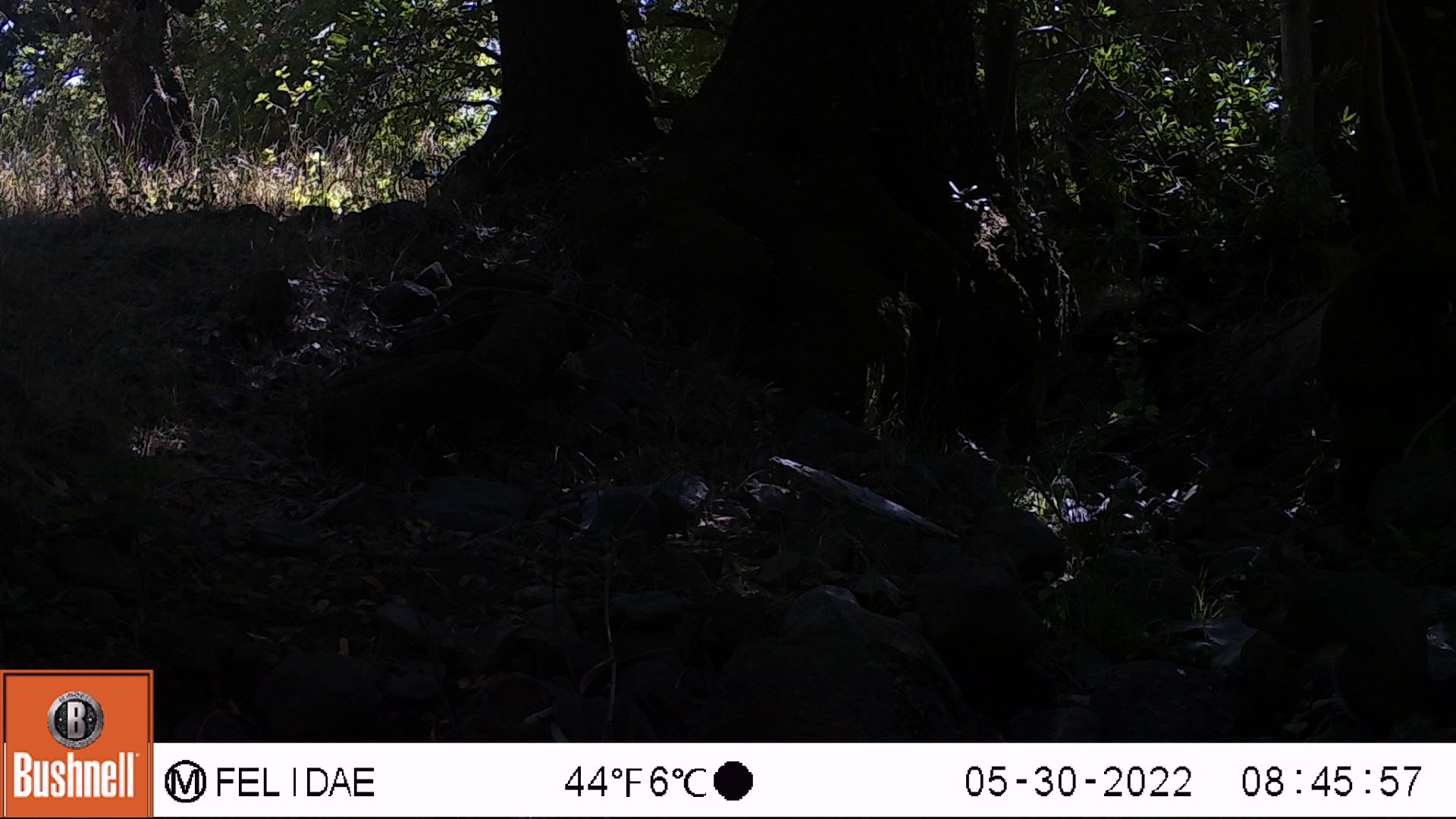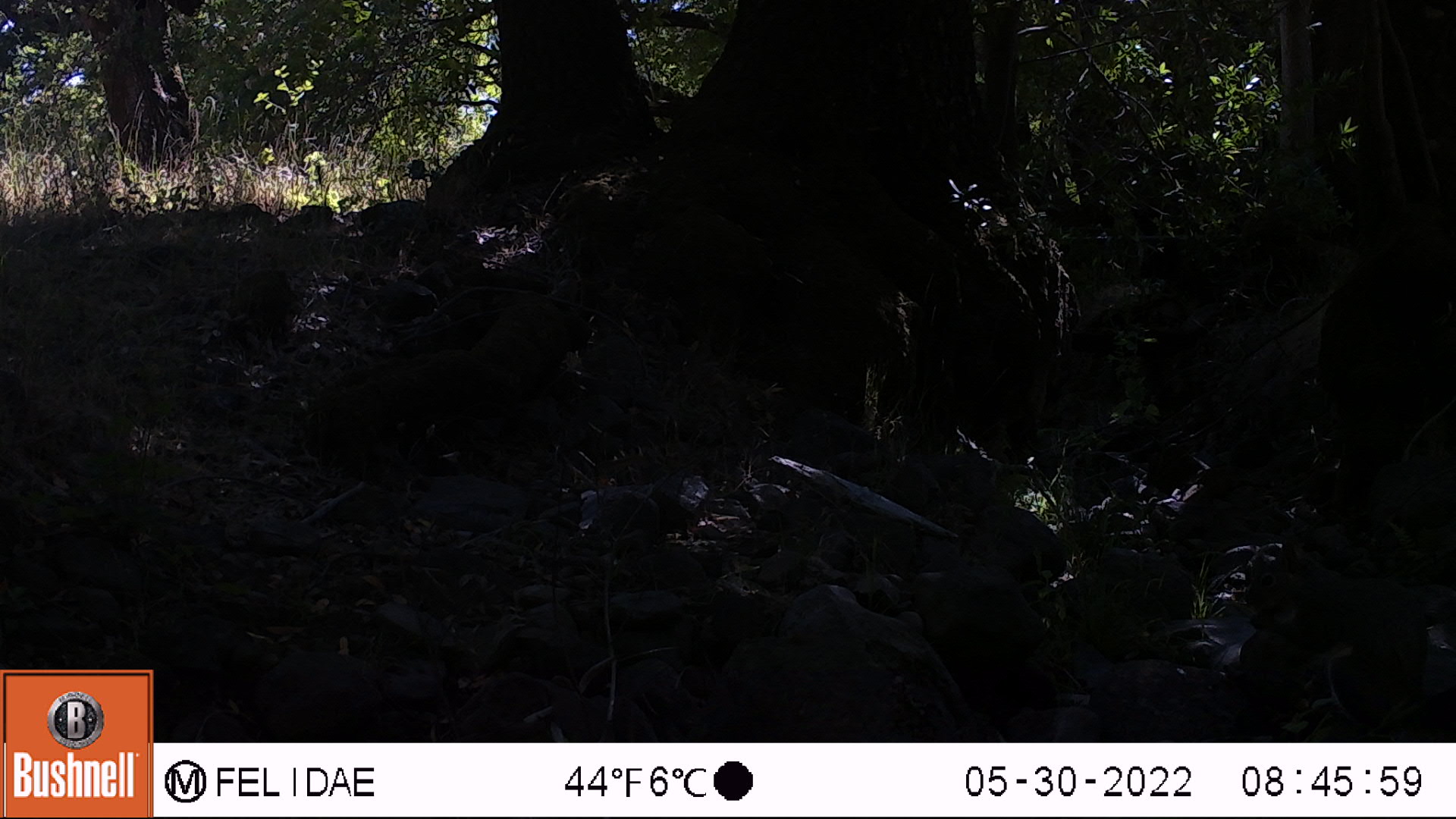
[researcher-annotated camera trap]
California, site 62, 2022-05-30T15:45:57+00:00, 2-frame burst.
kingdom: Animalia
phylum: Chordata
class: Mammalia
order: Rodentia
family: Sciuridae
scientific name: Sciuridae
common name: squirrel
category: unknown squirrel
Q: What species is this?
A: Unknown squirrel (squirrel) (Sciuridae).